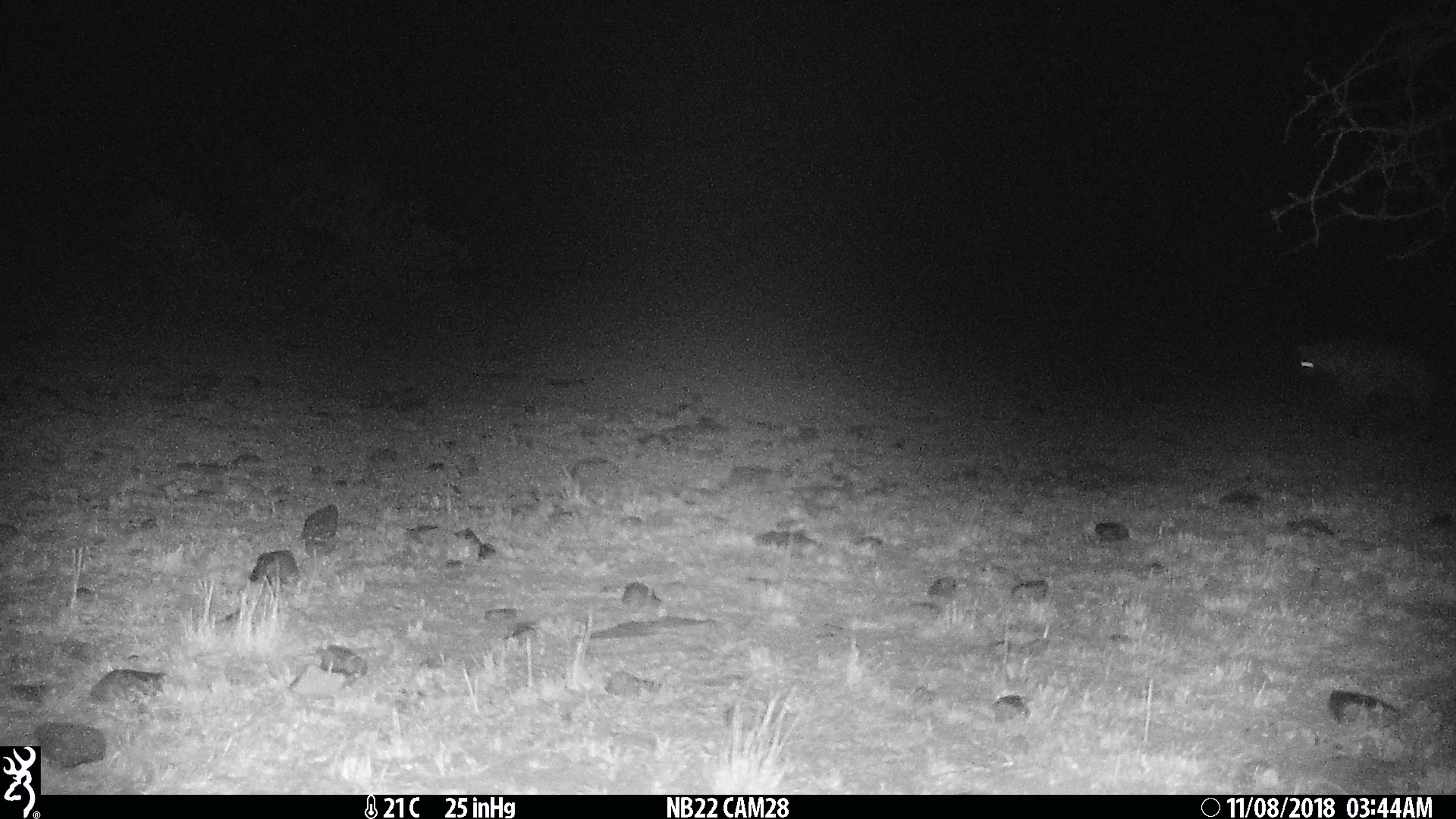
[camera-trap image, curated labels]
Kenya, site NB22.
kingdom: Animalia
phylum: Chordata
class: Mammalia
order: Carnivora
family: Hyaenidae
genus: Crocuta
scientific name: Crocuta crocuta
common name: spotted hyena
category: hyena spotted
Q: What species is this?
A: Hyena spotted (spotted hyena) (Crocuta crocuta).